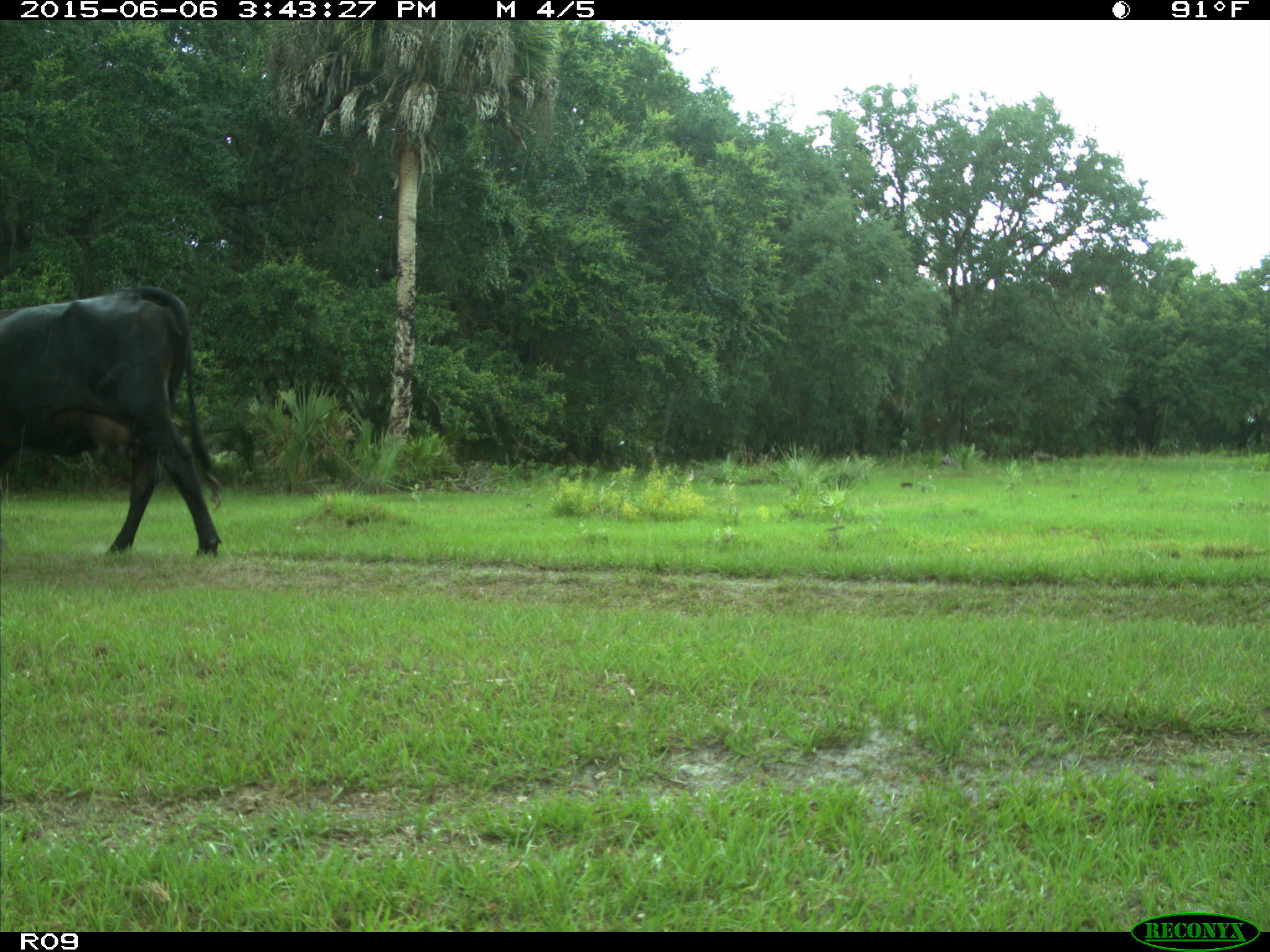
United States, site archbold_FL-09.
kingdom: Animalia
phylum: Chordata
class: Mammalia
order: Artiodactyla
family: Bovidae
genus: Bos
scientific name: Bos taurus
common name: domestic cow